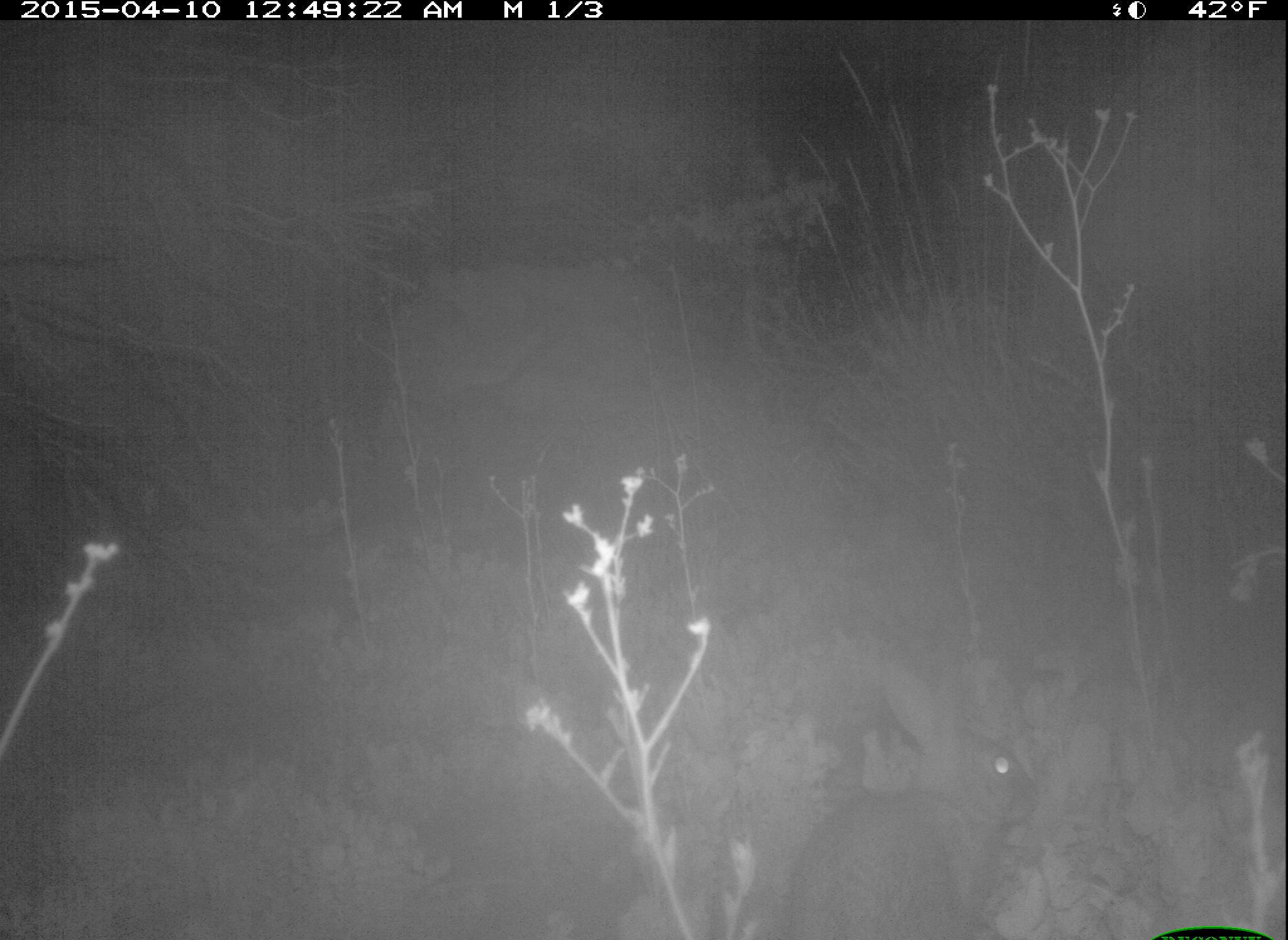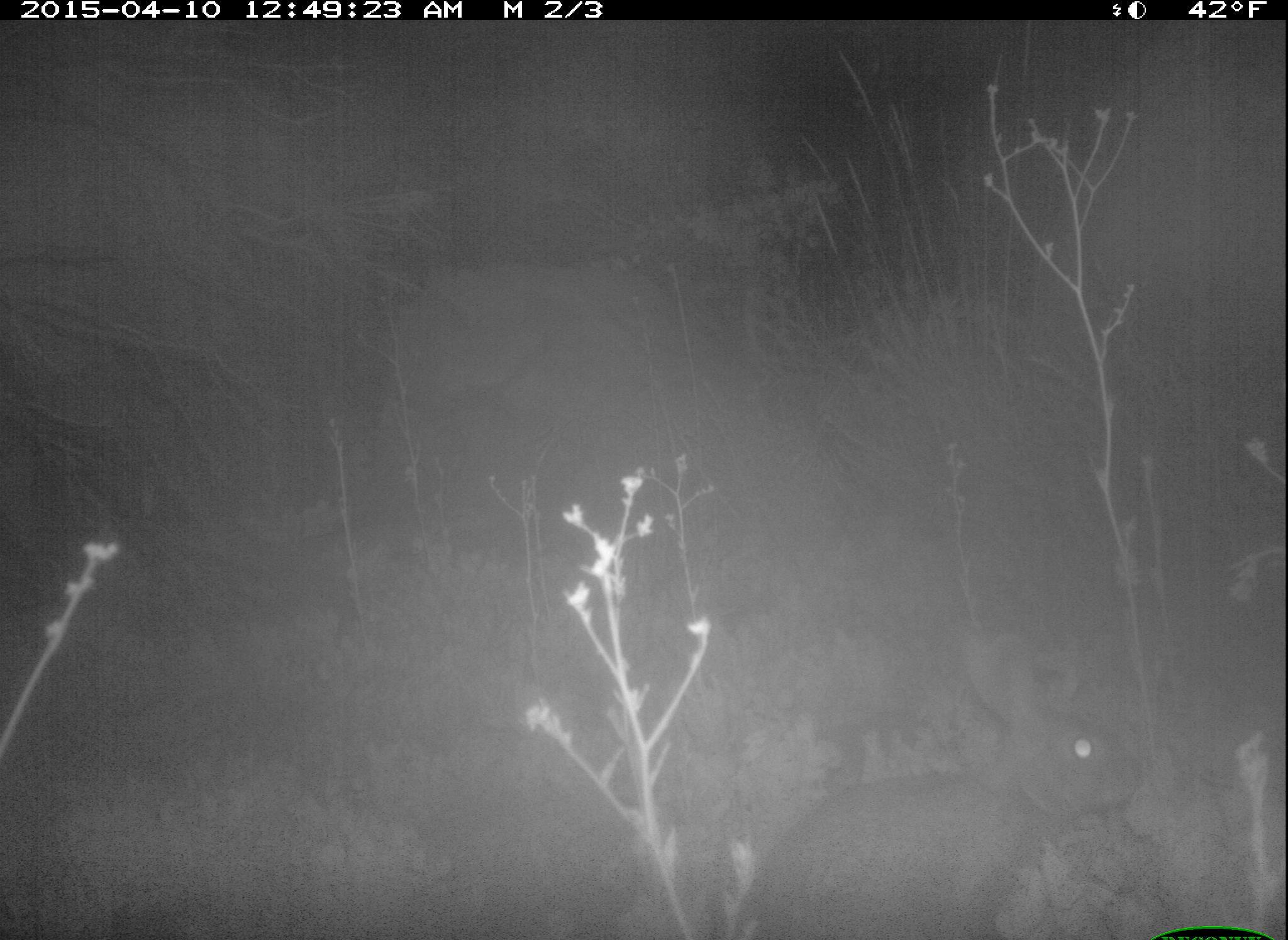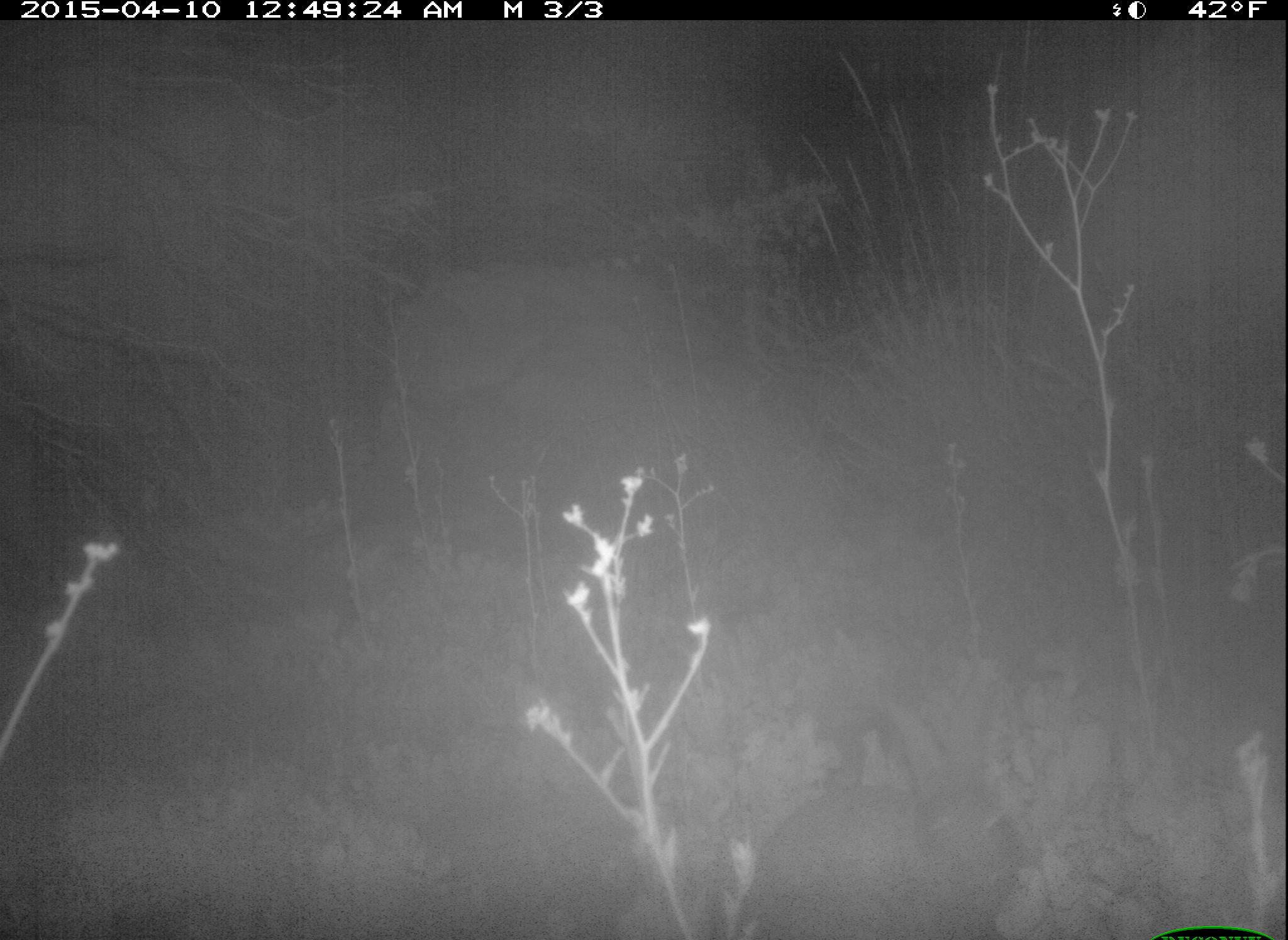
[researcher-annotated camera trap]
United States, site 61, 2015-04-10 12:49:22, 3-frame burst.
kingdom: Animalia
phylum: Chordata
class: Mammalia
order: Lagomorpha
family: Leporidae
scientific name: Leporidae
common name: rabbits and hares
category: rabbit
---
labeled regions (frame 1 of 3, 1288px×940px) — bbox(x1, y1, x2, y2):
rabbit: bbox(766, 660, 1055, 937)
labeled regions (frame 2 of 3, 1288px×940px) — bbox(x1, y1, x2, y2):
rabbit: bbox(710, 623, 1145, 937)